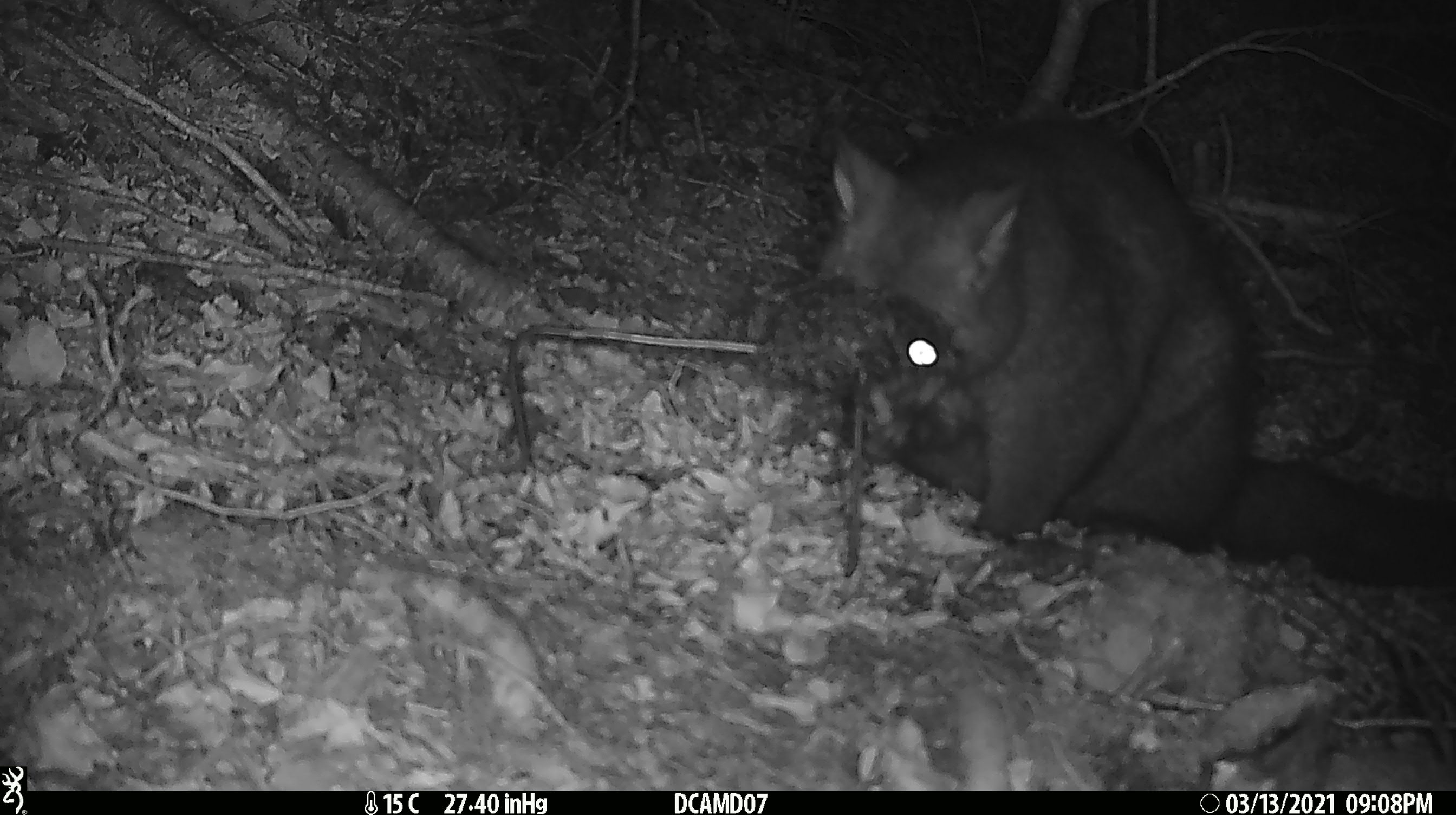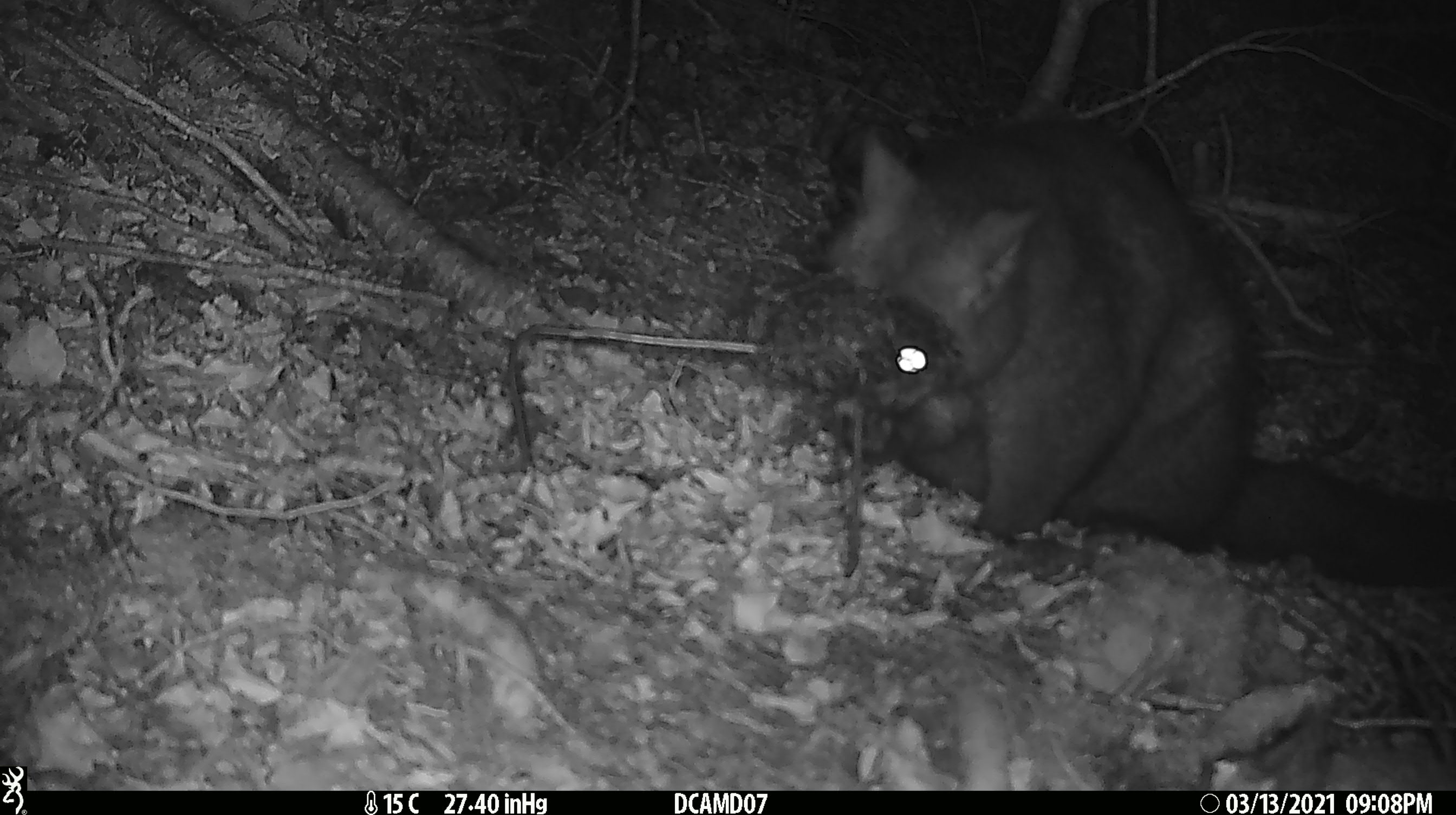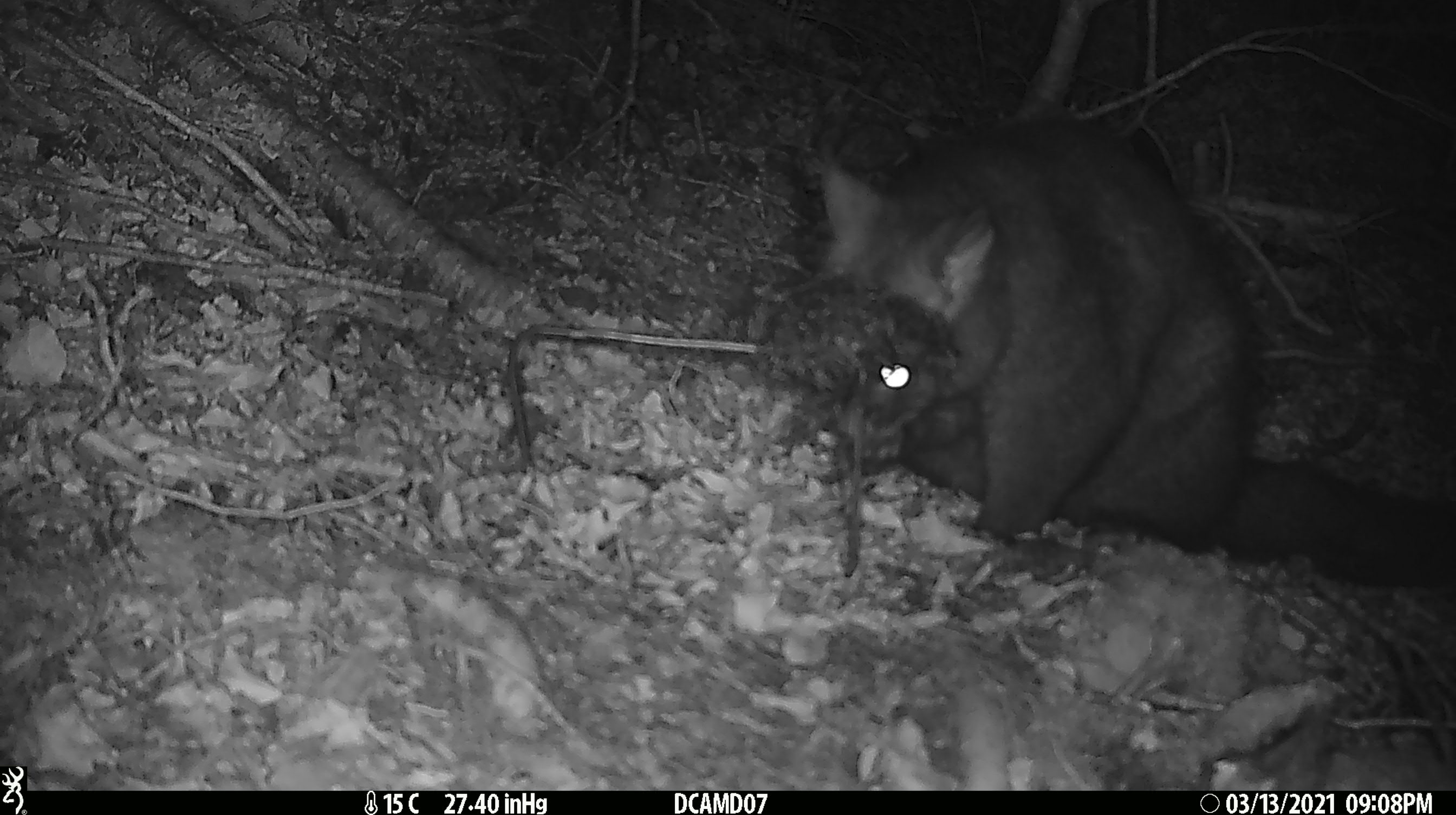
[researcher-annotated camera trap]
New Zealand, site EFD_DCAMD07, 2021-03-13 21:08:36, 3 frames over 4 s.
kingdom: Animalia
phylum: Chordata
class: Mammalia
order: Diprotodontia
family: Phalangeridae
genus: Trichosurus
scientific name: Trichosurus vulpecula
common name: common brushtail possum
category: possum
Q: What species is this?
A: Possum (common brushtail possum) (Trichosurus vulpecula).